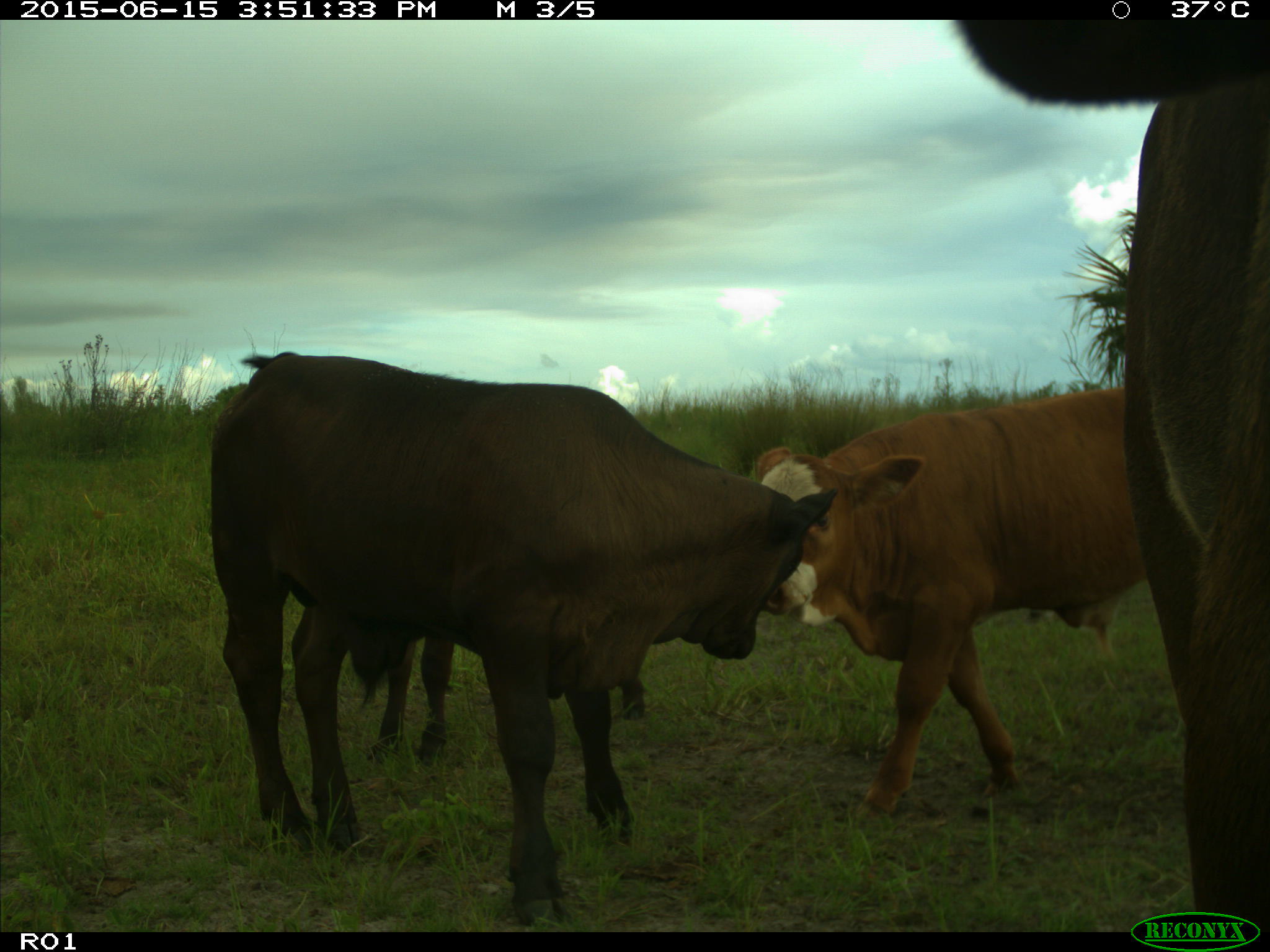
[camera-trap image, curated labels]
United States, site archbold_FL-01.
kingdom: Animalia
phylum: Chordata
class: Mammalia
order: Artiodactyla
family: Bovidae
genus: Bos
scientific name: Bos taurus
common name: domestic cow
Bos taurus (domestic cow).